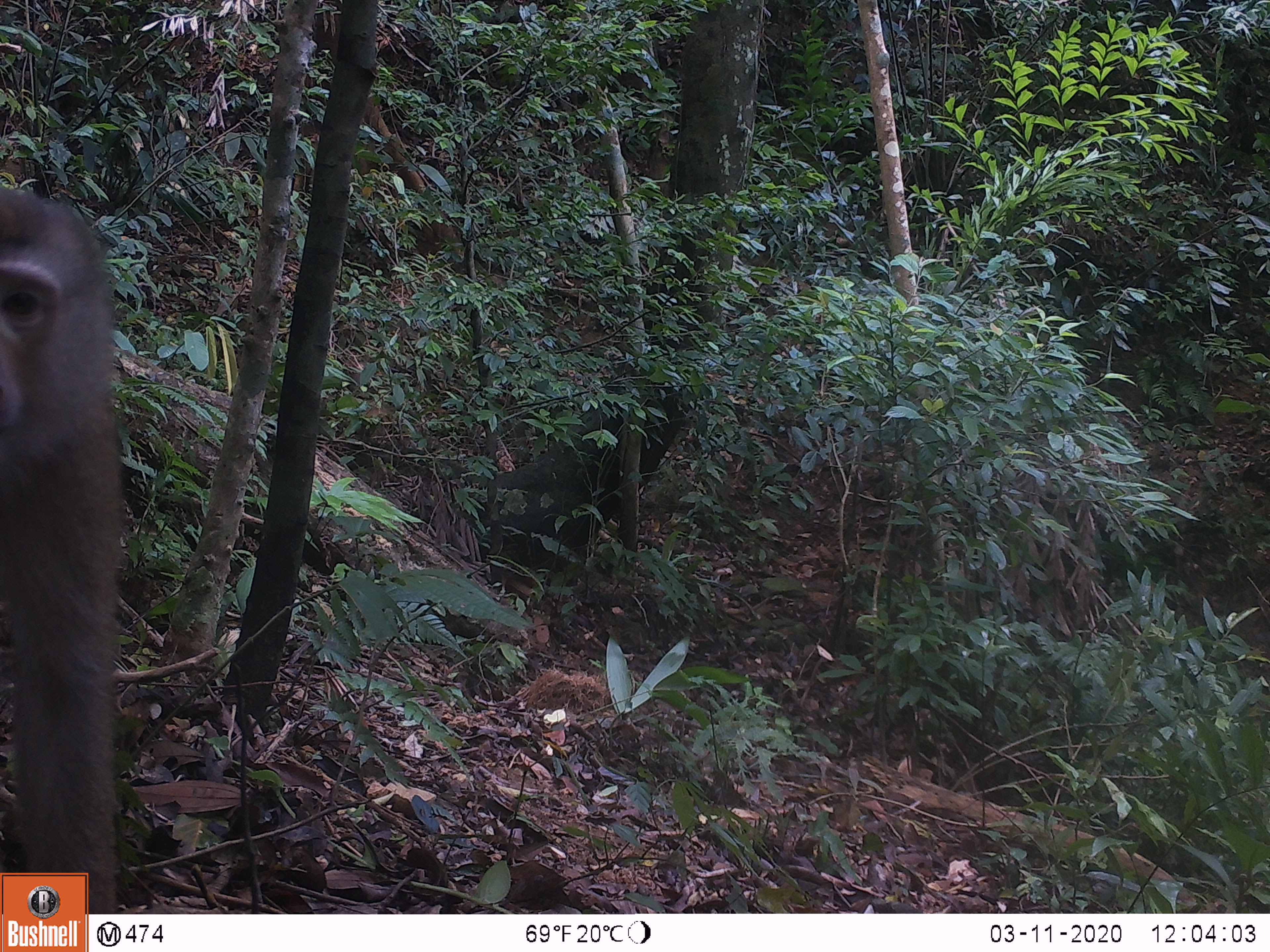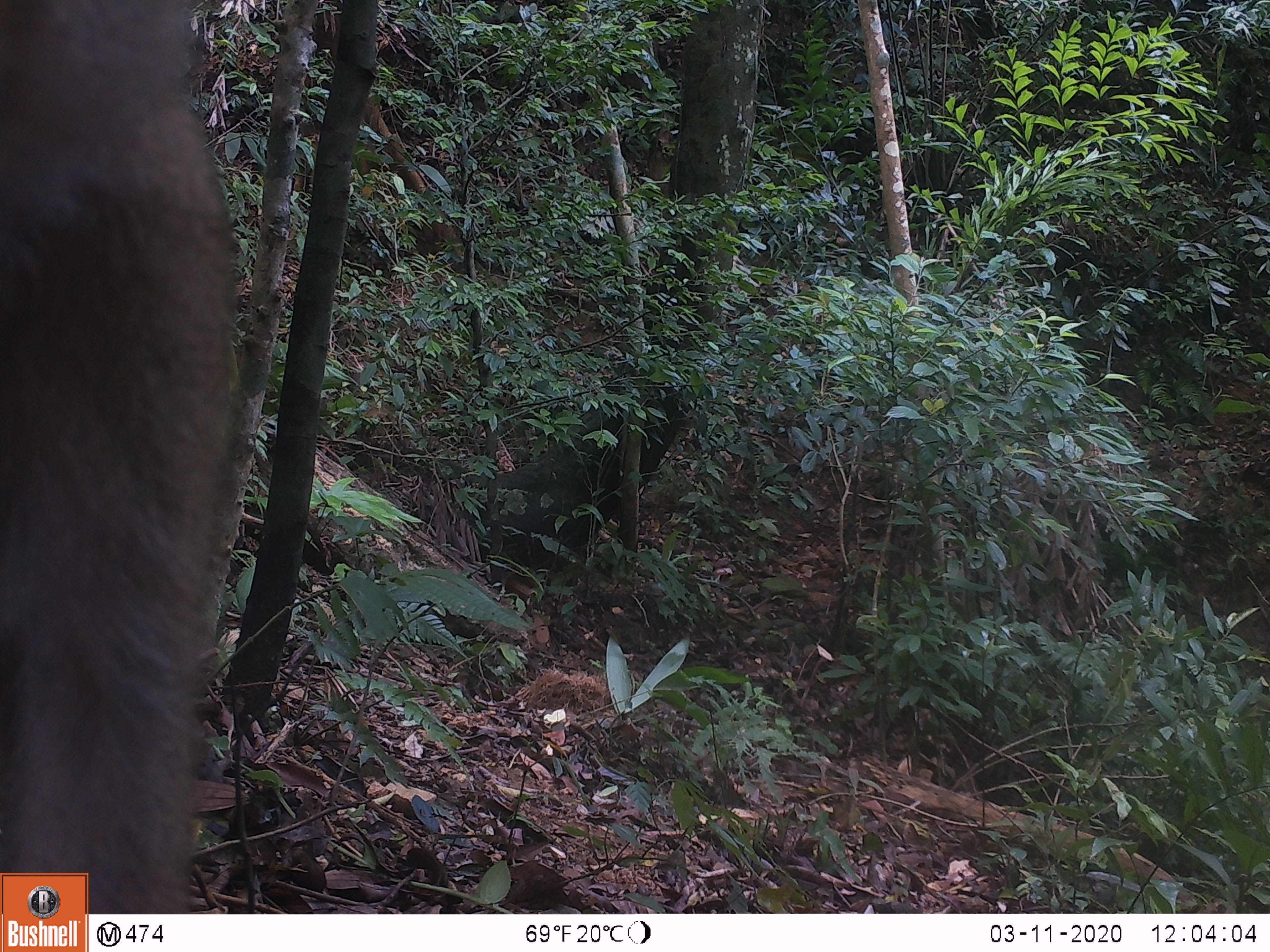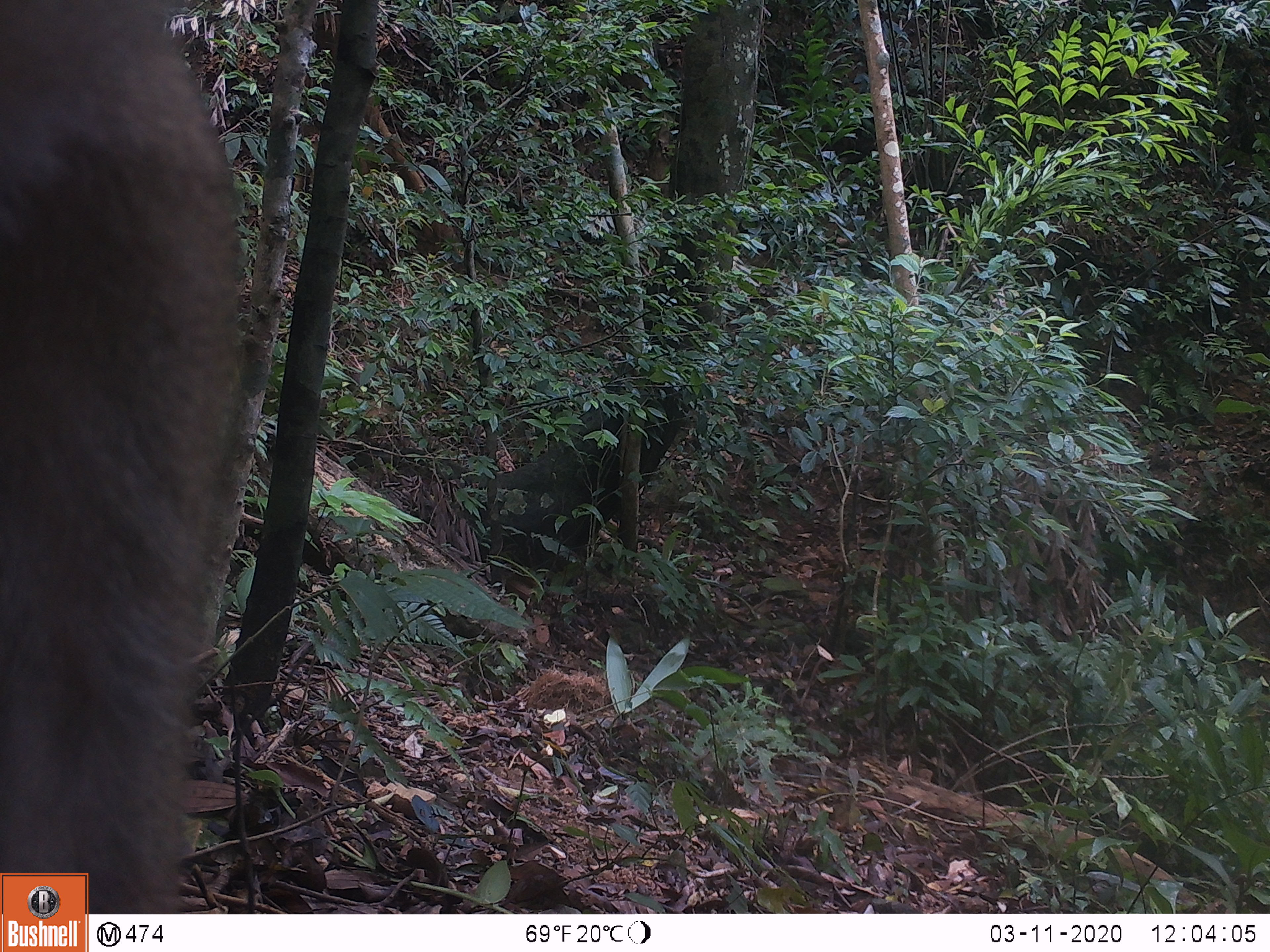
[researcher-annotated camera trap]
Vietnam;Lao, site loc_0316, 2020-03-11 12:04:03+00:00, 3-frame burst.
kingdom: Animalia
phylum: Chordata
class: Mammalia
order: Primates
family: Cercopithecidae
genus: Macaca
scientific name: Macaca nemestrina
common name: pig-tailed macaque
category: pig tailed macaque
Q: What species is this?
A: Pig tailed macaque (pig-tailed macaque) (Macaca nemestrina).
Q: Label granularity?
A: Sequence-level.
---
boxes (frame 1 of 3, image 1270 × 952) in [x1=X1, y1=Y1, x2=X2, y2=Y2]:
pig tailed macaque: [x1=0, y1=179, x2=129, y2=911]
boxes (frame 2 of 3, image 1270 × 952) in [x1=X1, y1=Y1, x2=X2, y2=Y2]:
pig tailed macaque: [x1=0, y1=2, x2=242, y2=913]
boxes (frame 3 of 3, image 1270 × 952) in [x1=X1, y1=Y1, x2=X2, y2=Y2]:
pig tailed macaque: [x1=0, y1=0, x2=247, y2=913]